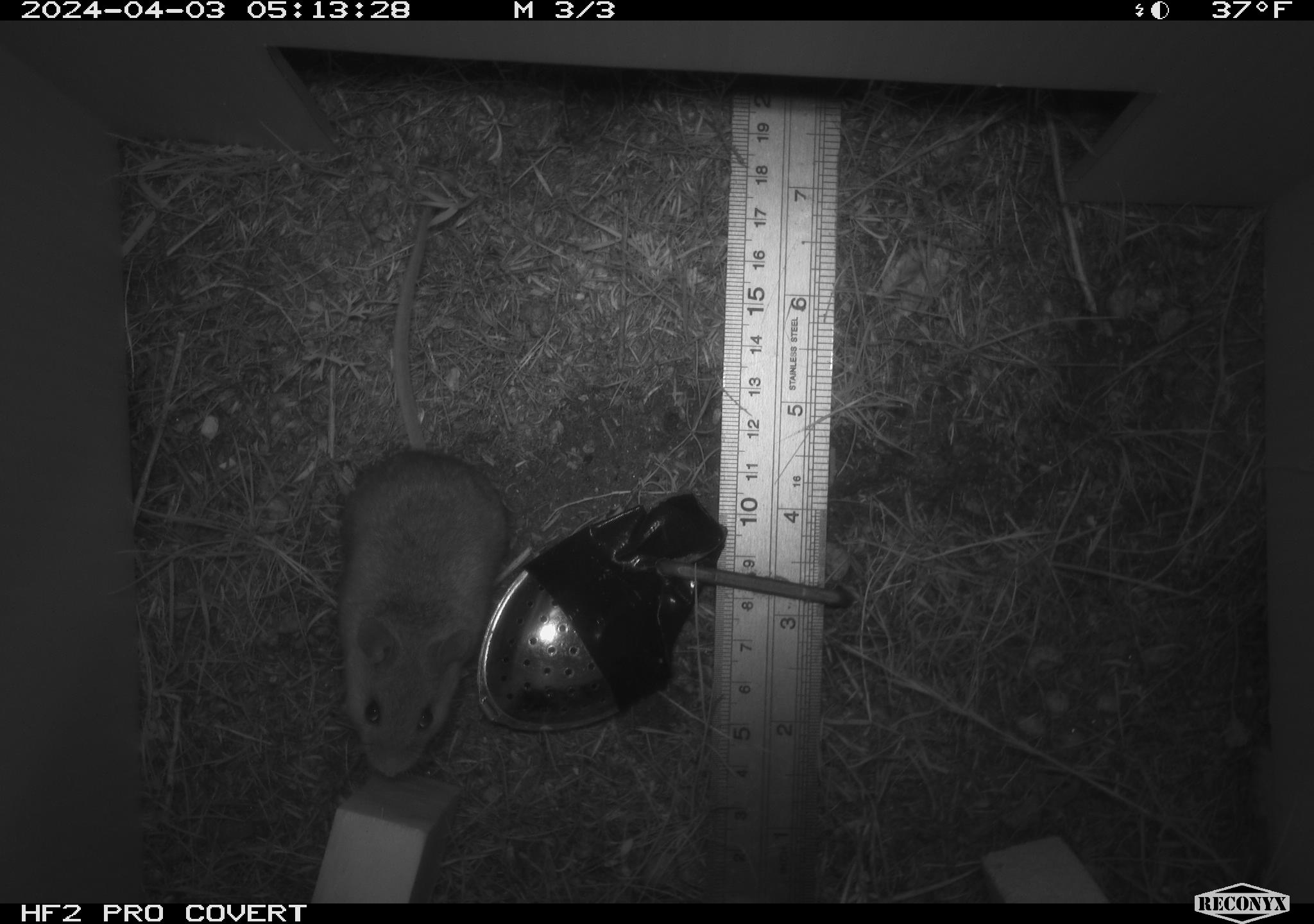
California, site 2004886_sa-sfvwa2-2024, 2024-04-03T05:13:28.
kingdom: Animalia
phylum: Chordata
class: Mammalia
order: Rodentia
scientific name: Rodentia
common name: mouse species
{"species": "mouse species (Rodentia)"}